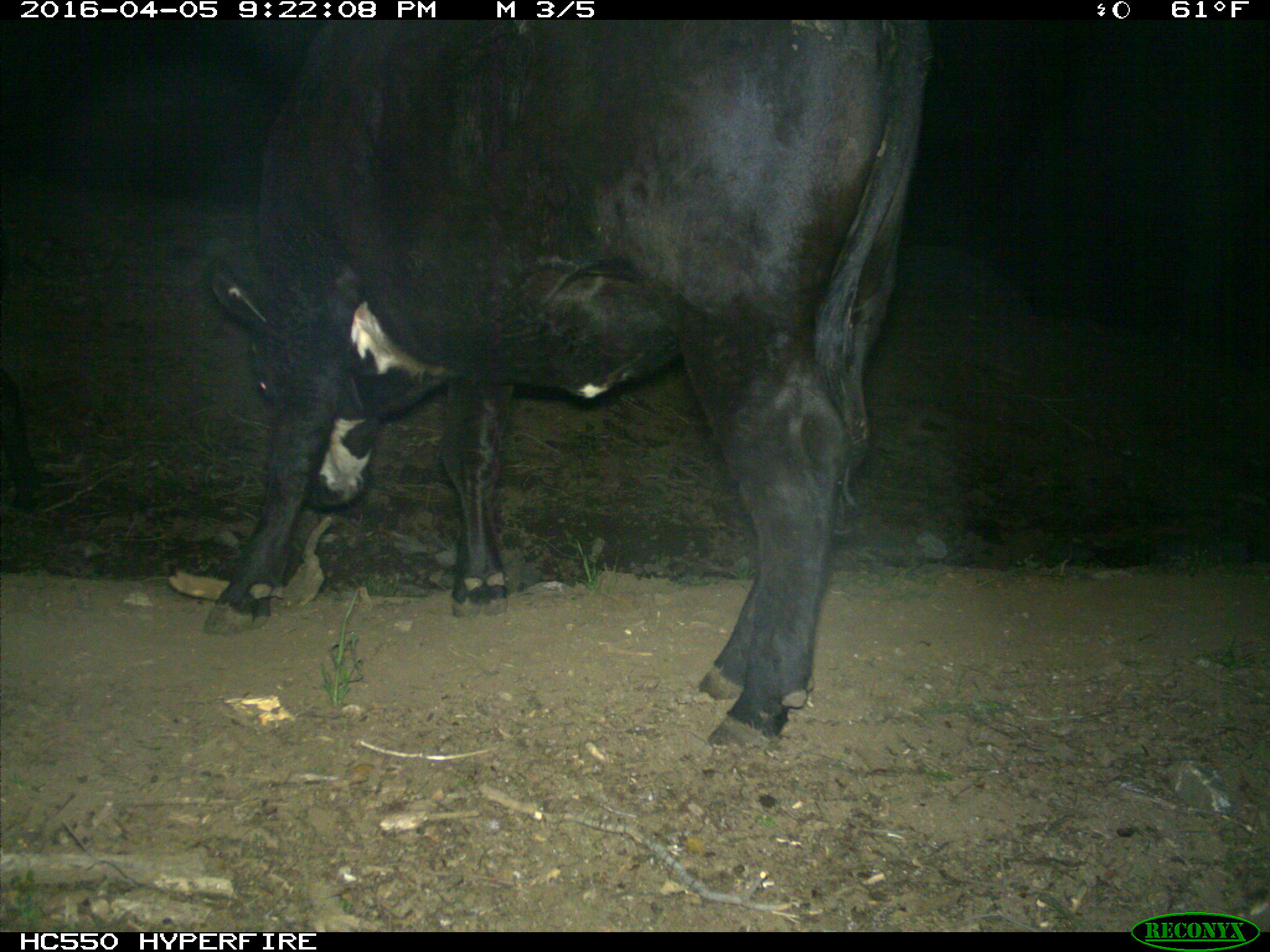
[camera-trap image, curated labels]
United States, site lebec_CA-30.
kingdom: Animalia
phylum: Chordata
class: Mammalia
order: Artiodactyla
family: Bovidae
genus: Bos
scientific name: Bos taurus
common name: domestic cow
Bos taurus (domestic cow).